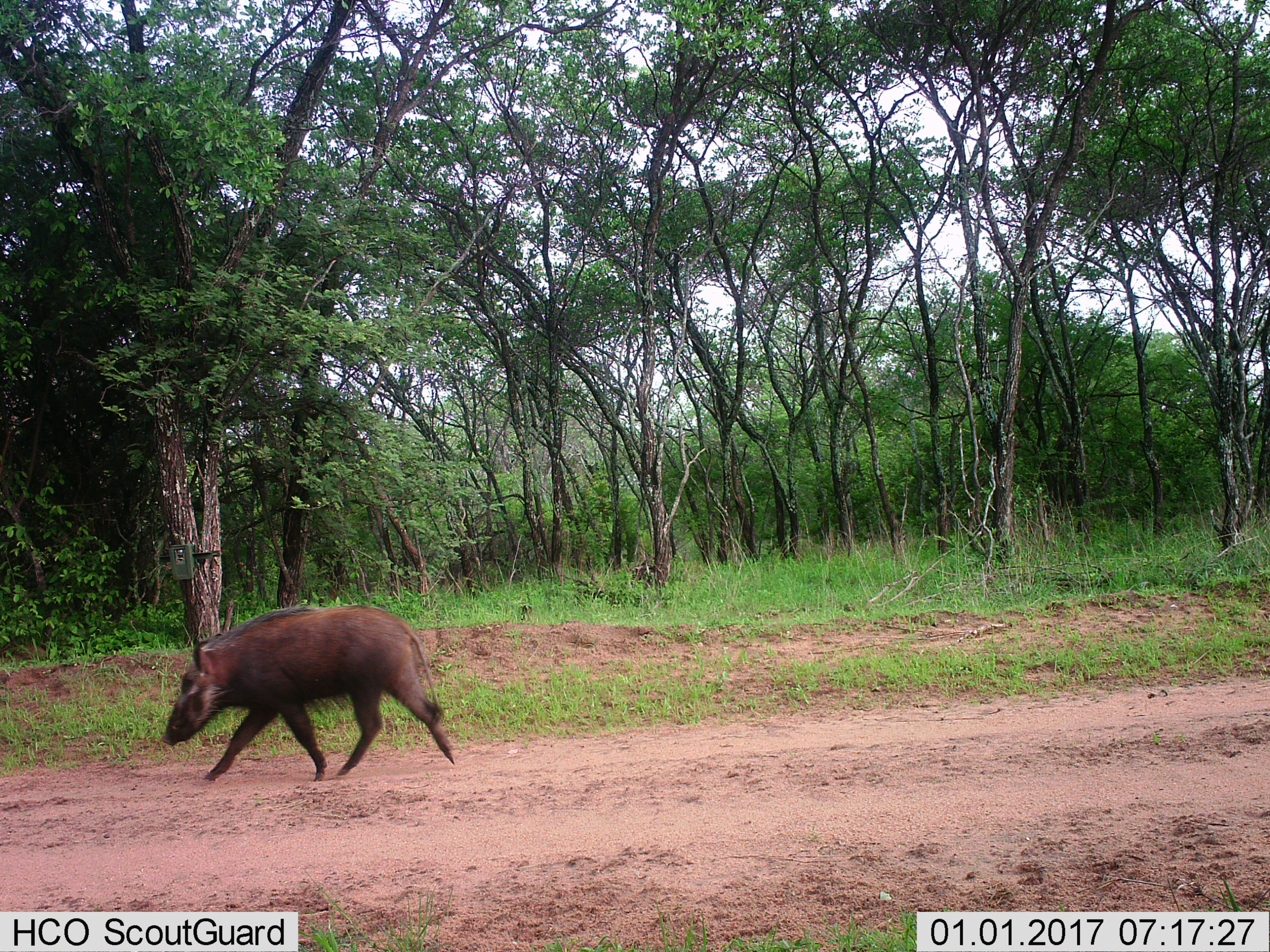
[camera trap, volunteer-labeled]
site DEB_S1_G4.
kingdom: Animalia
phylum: Chordata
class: Mammalia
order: Artiodactyla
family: Suidae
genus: Potamochoerus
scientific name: Potamochoerus larvatus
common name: bushpig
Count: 1.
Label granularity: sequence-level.